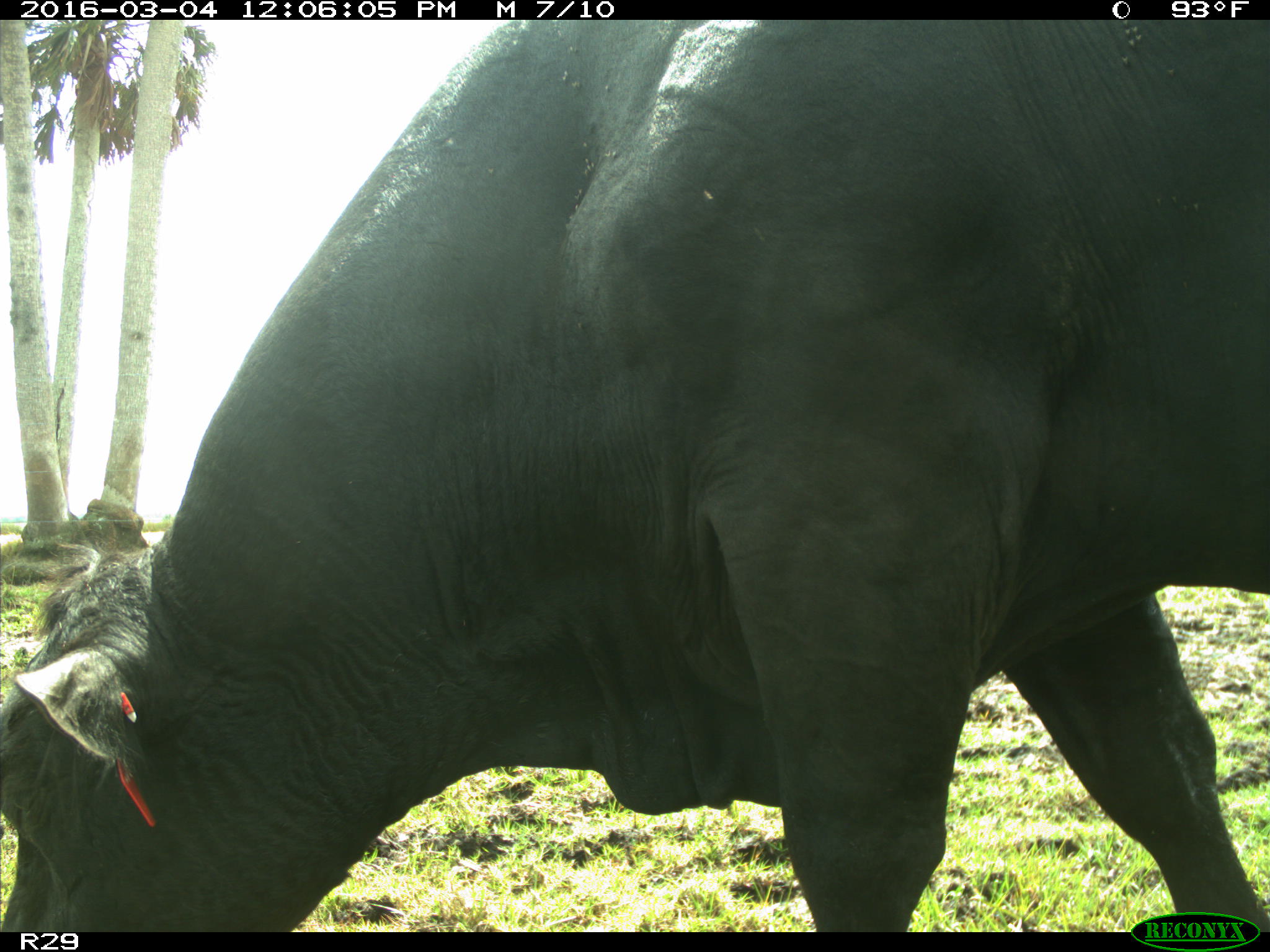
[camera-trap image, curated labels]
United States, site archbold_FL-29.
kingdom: Animalia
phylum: Chordata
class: Mammalia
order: Artiodactyla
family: Bovidae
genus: Bos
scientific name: Bos taurus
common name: domestic cow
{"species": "Bos taurus (domestic cow)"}